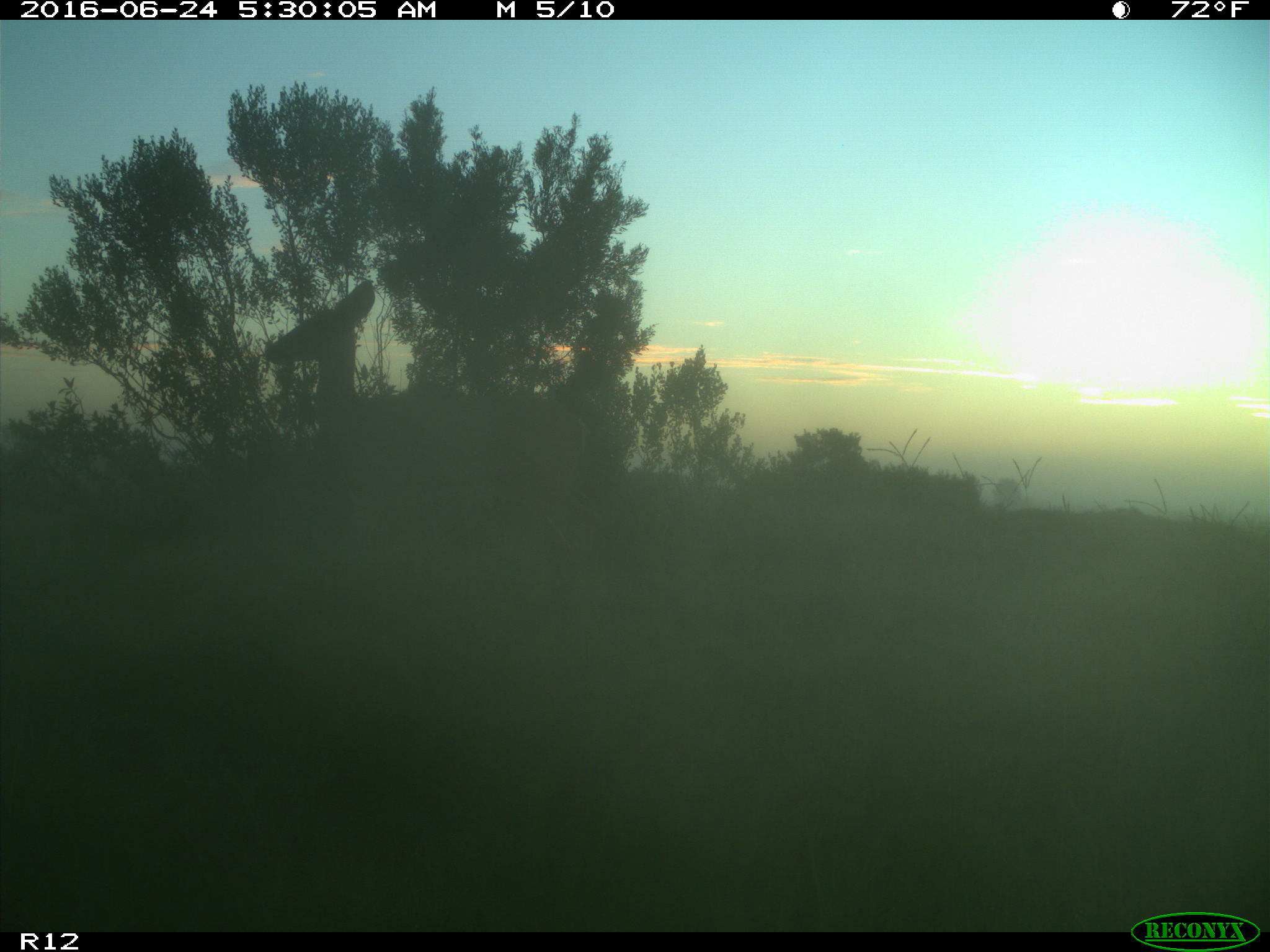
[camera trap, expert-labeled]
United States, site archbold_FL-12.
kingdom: Animalia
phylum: Chordata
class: Mammalia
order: Artiodactyla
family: Cervidae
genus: Odocoileus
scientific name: Odocoileus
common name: deer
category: unidentified deer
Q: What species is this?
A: Unidentified deer (deer) (Odocoileus).